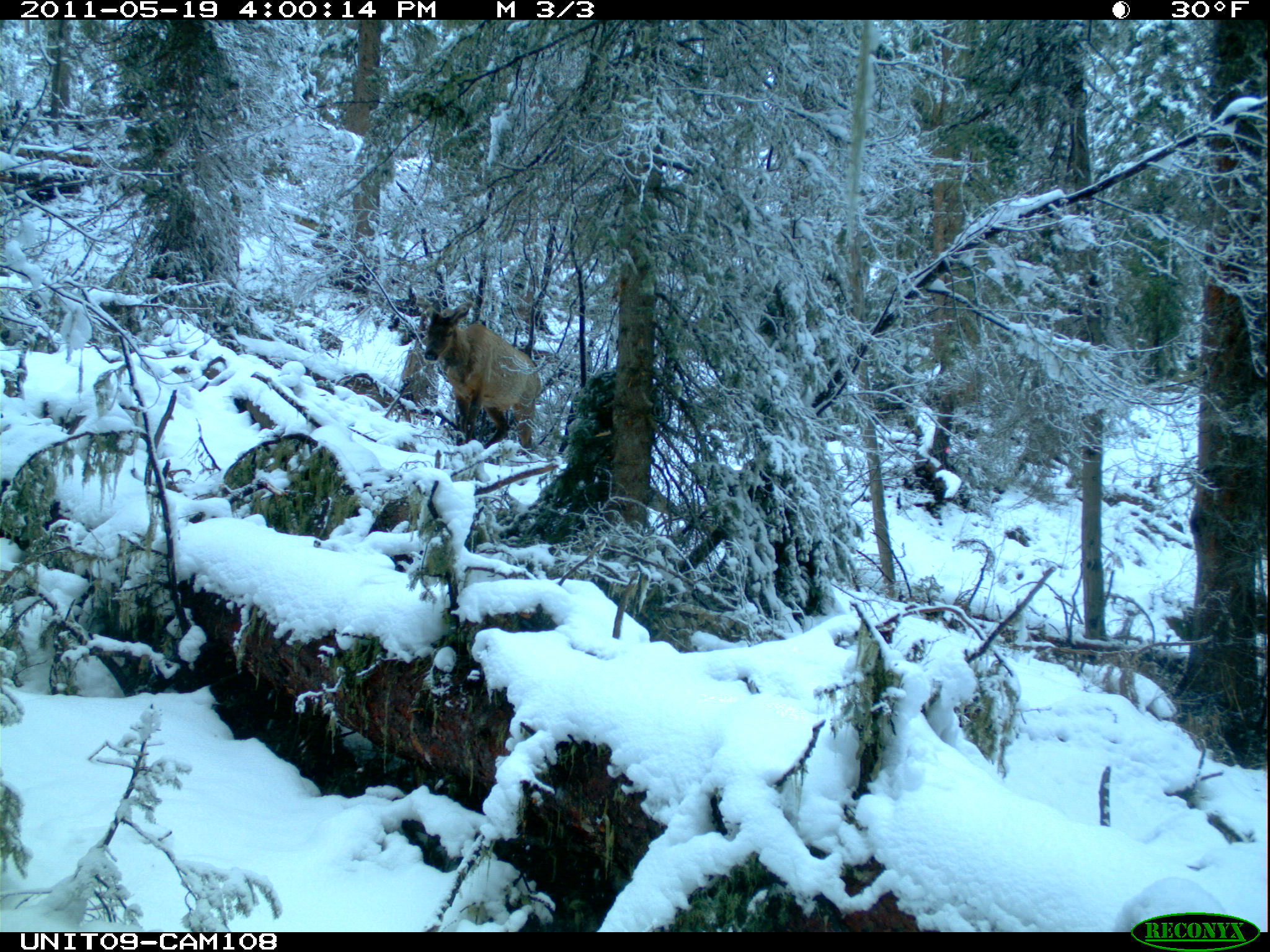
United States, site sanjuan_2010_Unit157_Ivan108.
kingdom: Animalia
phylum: Chordata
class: Mammalia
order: Artiodactyla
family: Cervidae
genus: Cervus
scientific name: Cervus elaphus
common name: red deer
Cervus elaphus (red deer).